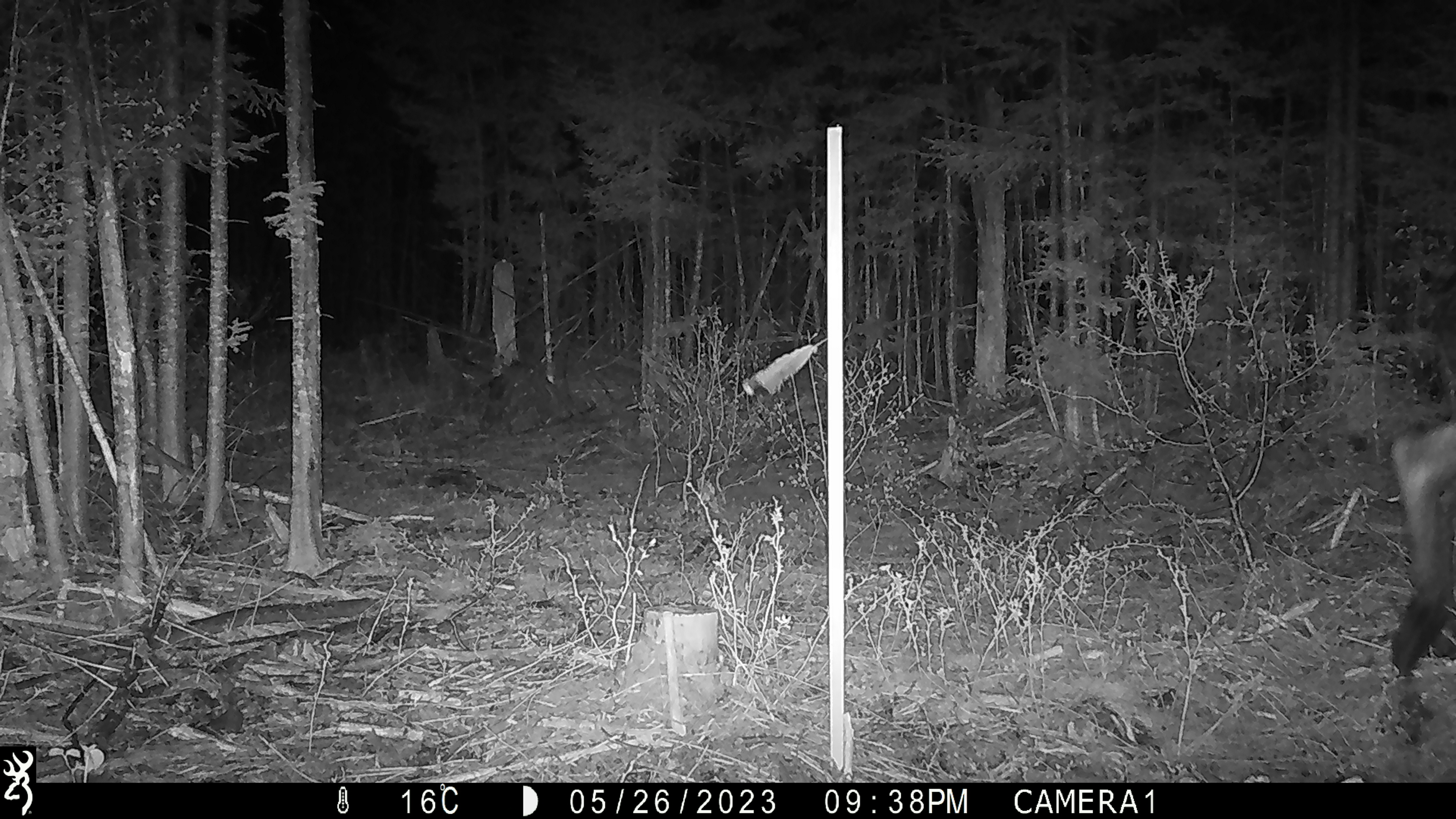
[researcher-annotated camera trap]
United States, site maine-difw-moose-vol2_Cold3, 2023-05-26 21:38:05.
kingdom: Animalia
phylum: Chordata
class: Mammalia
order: Artiodactyla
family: Cervidae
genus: Alces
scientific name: Alces alces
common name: moose